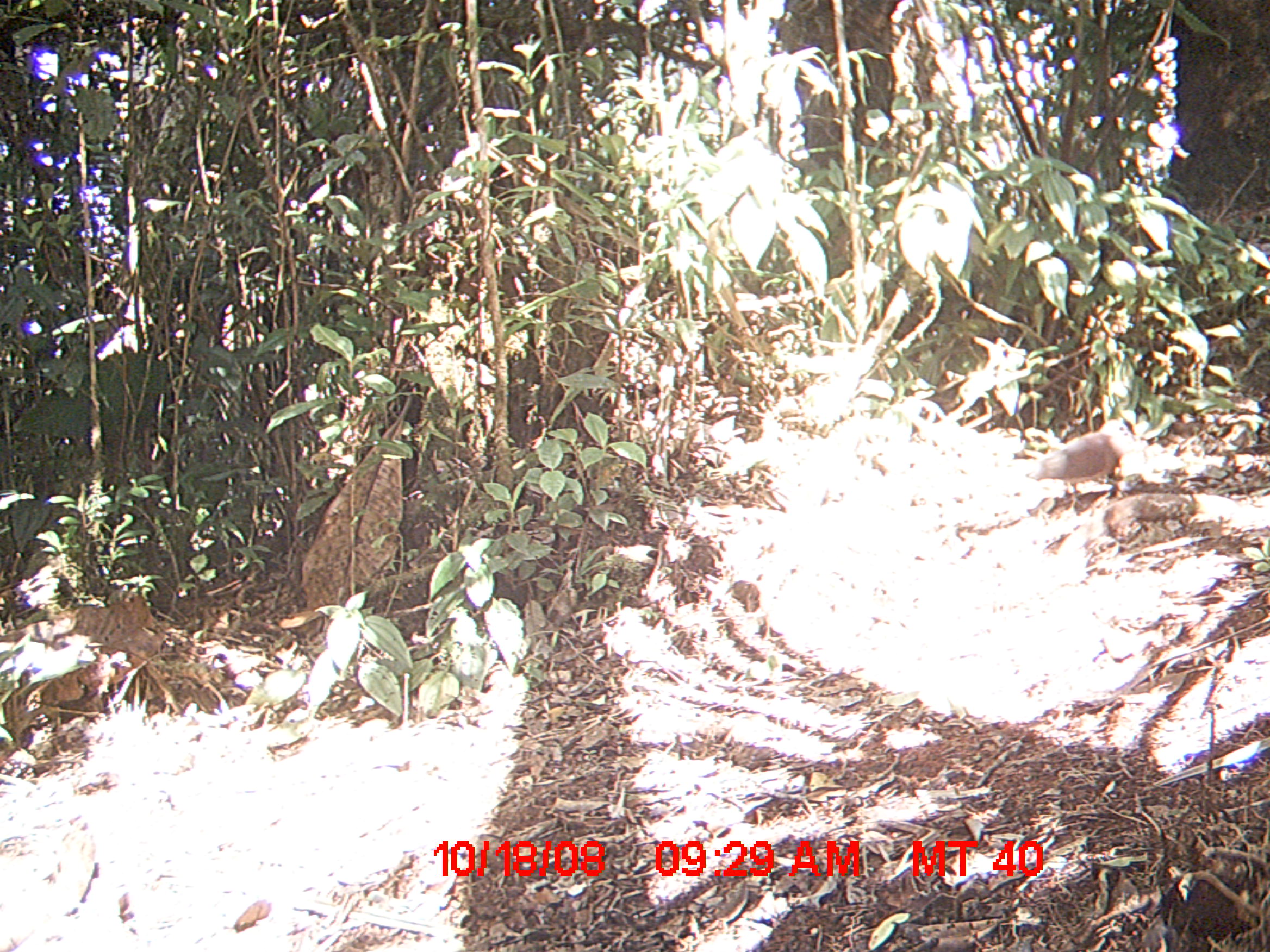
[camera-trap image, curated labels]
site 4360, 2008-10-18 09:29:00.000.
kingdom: Animalia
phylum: Chordata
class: Aves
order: Columbiformes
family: Columbidae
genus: Streptopelia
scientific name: Streptopelia picturata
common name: madagascar turtle-dove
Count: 1.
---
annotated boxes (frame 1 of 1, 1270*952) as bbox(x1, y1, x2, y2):
streptopelia picturata: bbox(1033, 417, 1130, 495)